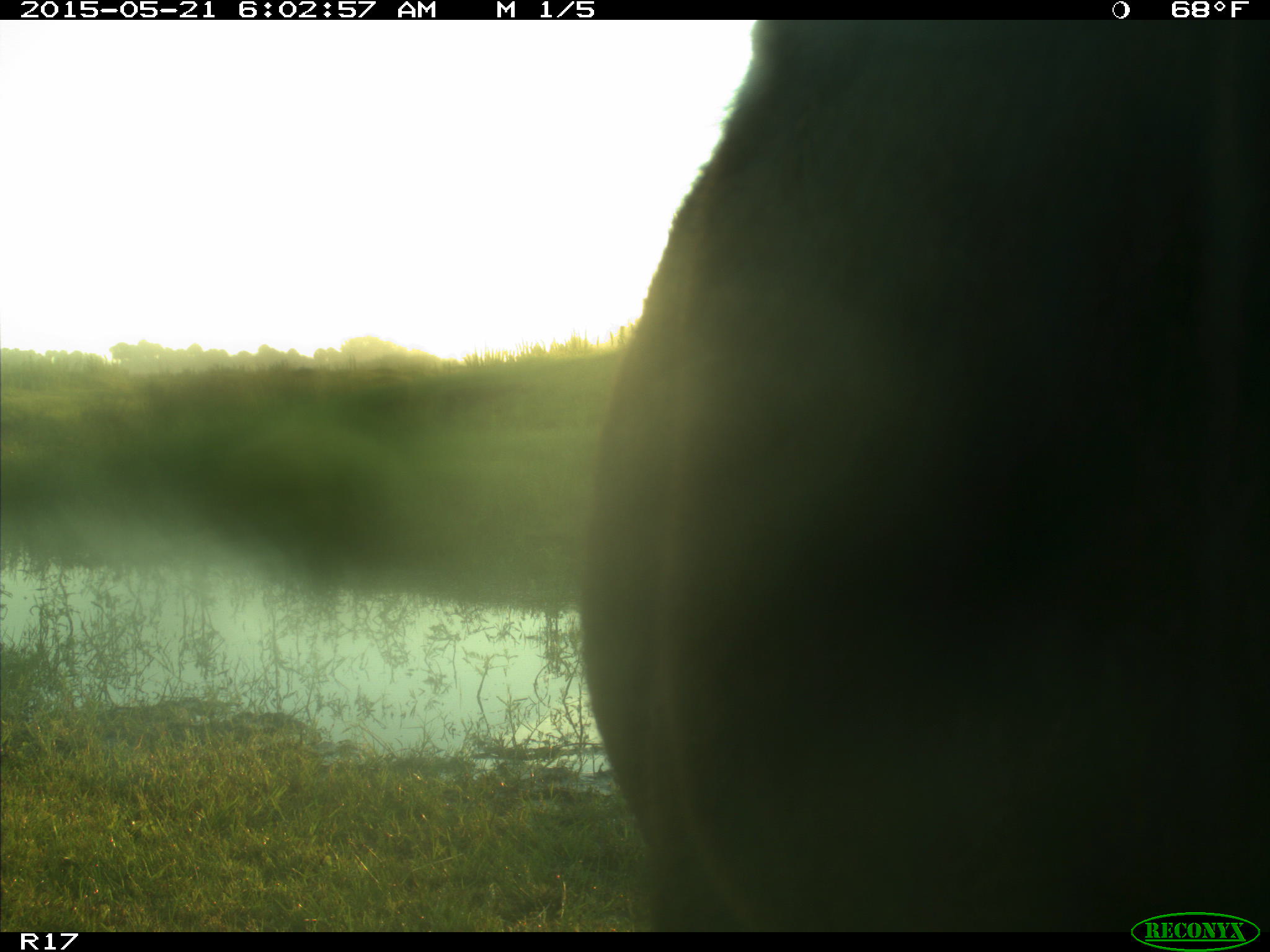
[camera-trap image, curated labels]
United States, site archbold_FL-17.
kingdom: Animalia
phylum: Chordata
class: Mammalia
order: Artiodactyla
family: Bovidae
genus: Bos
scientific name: Bos taurus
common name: domestic cow